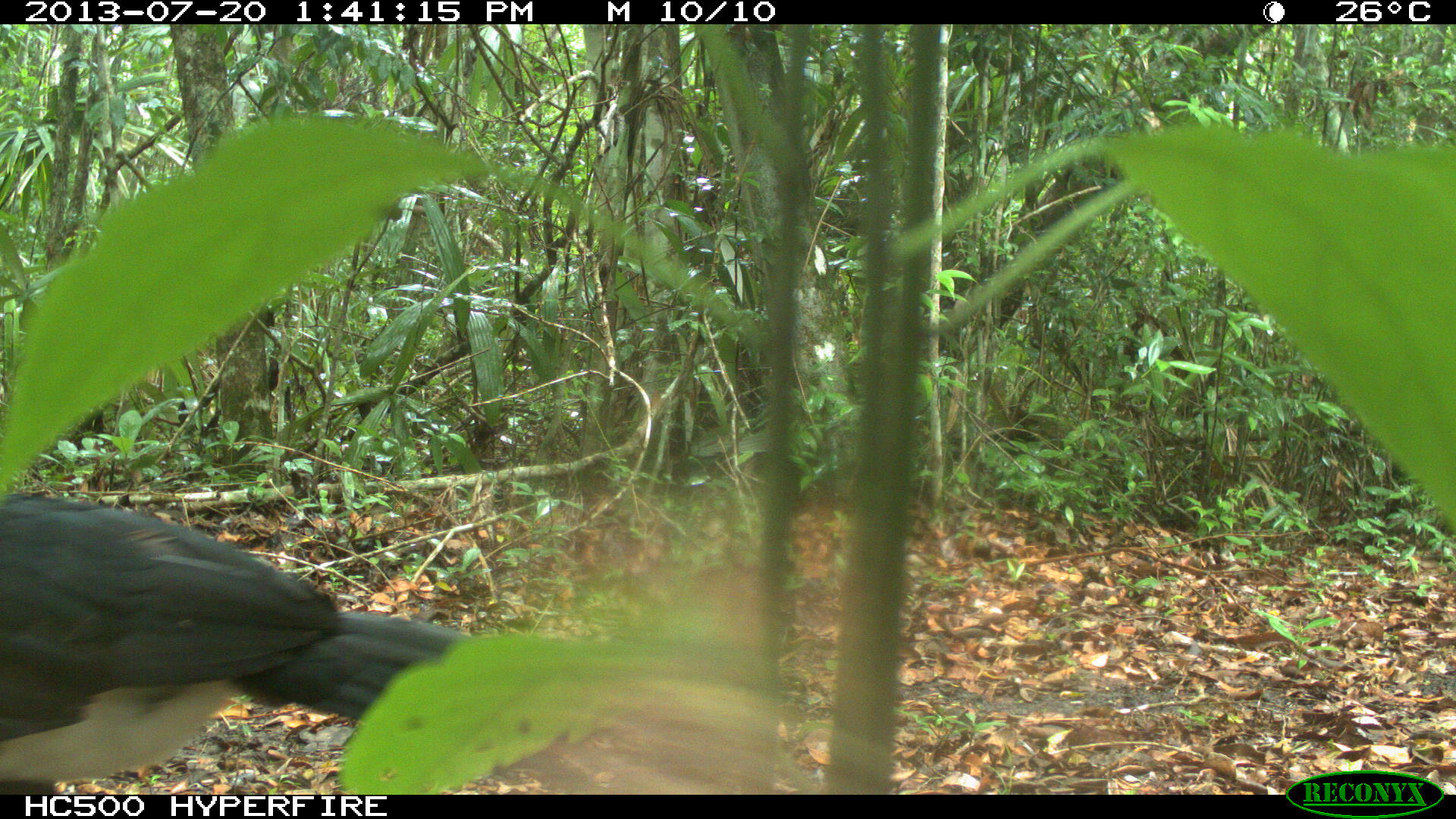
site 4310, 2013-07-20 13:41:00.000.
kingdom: Animalia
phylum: Chordata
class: Aves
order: Galliformes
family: Cracidae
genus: Crax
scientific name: Crax rubra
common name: great curassow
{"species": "Crax rubra (great curassow)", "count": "1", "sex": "male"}